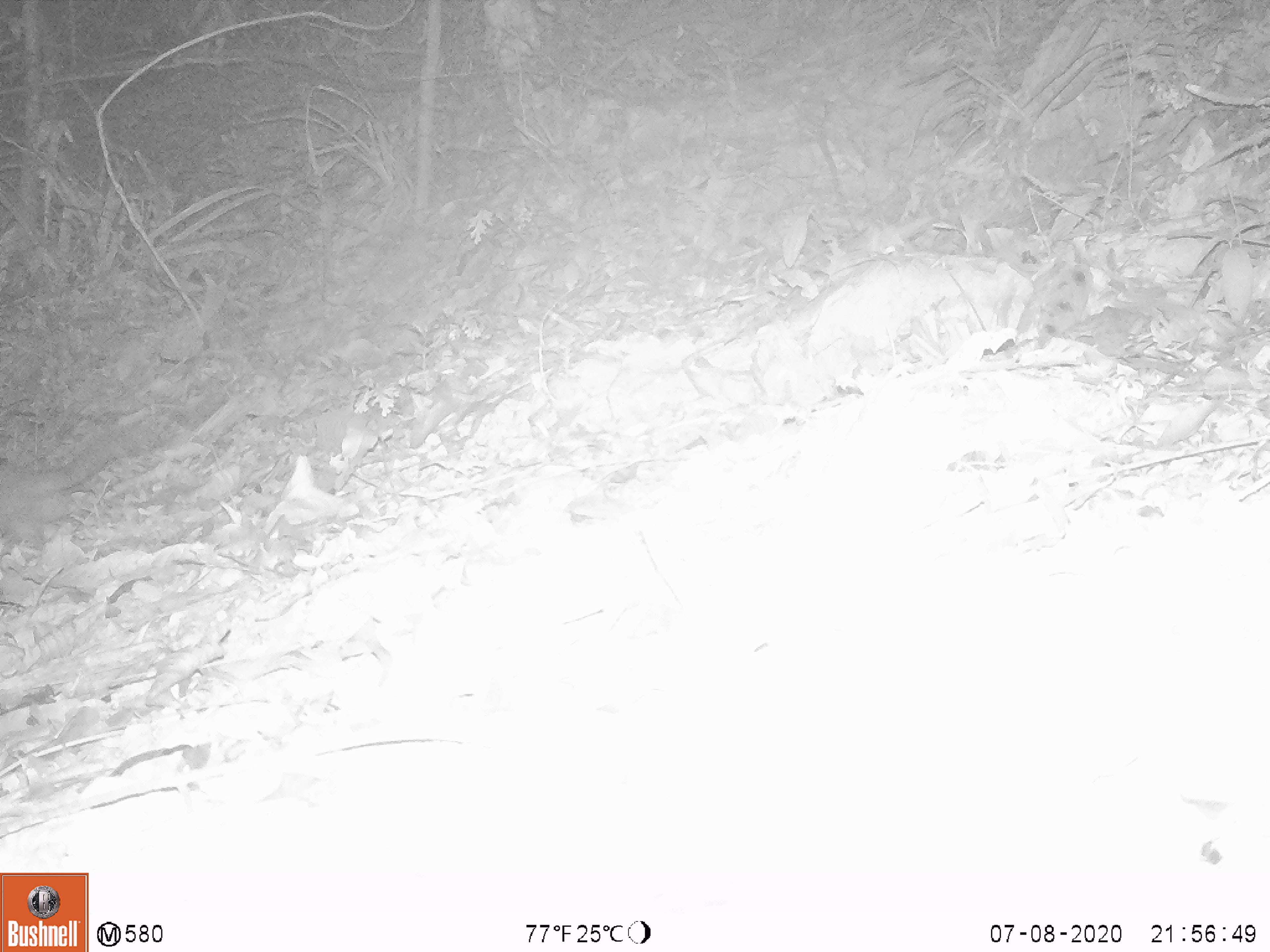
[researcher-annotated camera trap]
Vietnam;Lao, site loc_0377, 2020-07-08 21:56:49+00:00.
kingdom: Animalia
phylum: Chordata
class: Mammalia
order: Carnivora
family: Mustelidae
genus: Melogale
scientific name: Melogale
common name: ferret badger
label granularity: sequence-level